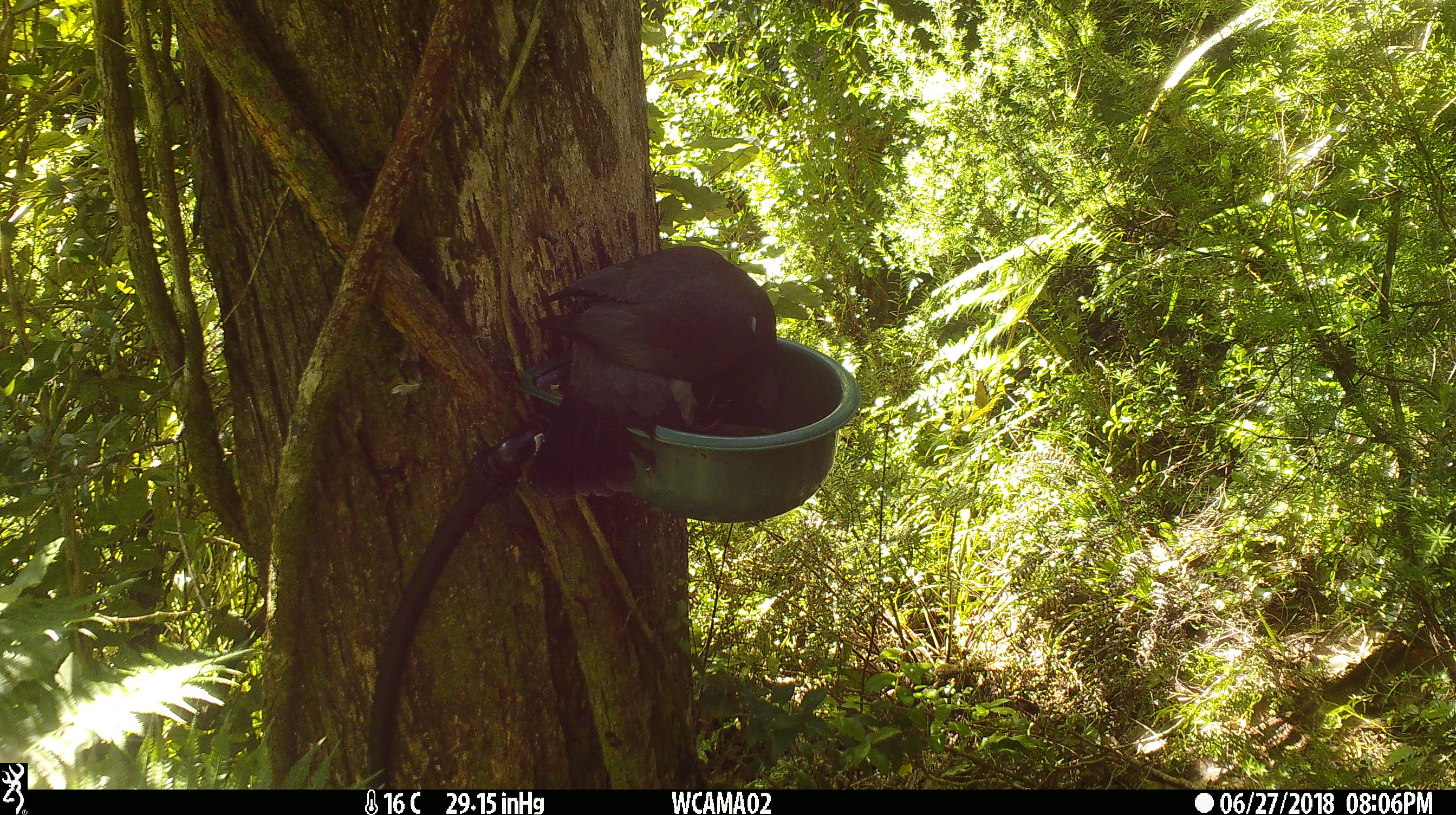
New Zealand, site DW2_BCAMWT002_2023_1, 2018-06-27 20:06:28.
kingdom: Animalia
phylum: Chordata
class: Aves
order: Columbiformes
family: Columbidae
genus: Hemiphaga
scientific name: Hemiphaga novaeseelandiae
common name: new zealand pigeon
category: kereru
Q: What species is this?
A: Kereru (new zealand pigeon) (Hemiphaga novaeseelandiae).